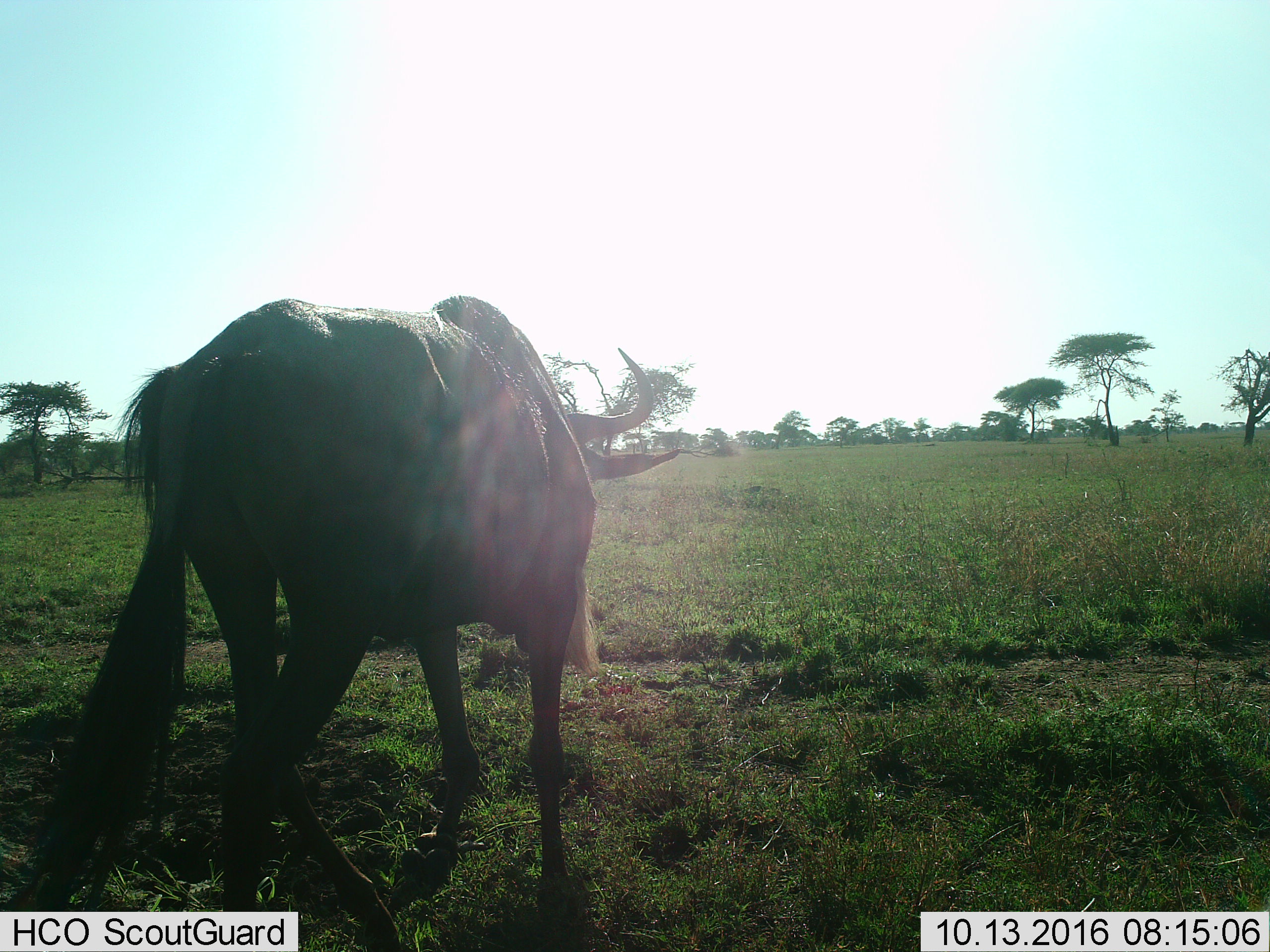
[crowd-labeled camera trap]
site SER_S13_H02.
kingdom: Animalia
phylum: Chordata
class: Mammalia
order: Artiodactyla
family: Bovidae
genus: Connochaetes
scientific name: Connochaetes taurinus taurinus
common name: blue wildebeest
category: wildebeestblue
Wildebeestblue (blue wildebeest) (Connochaetes taurinus taurinus), count 1. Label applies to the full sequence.